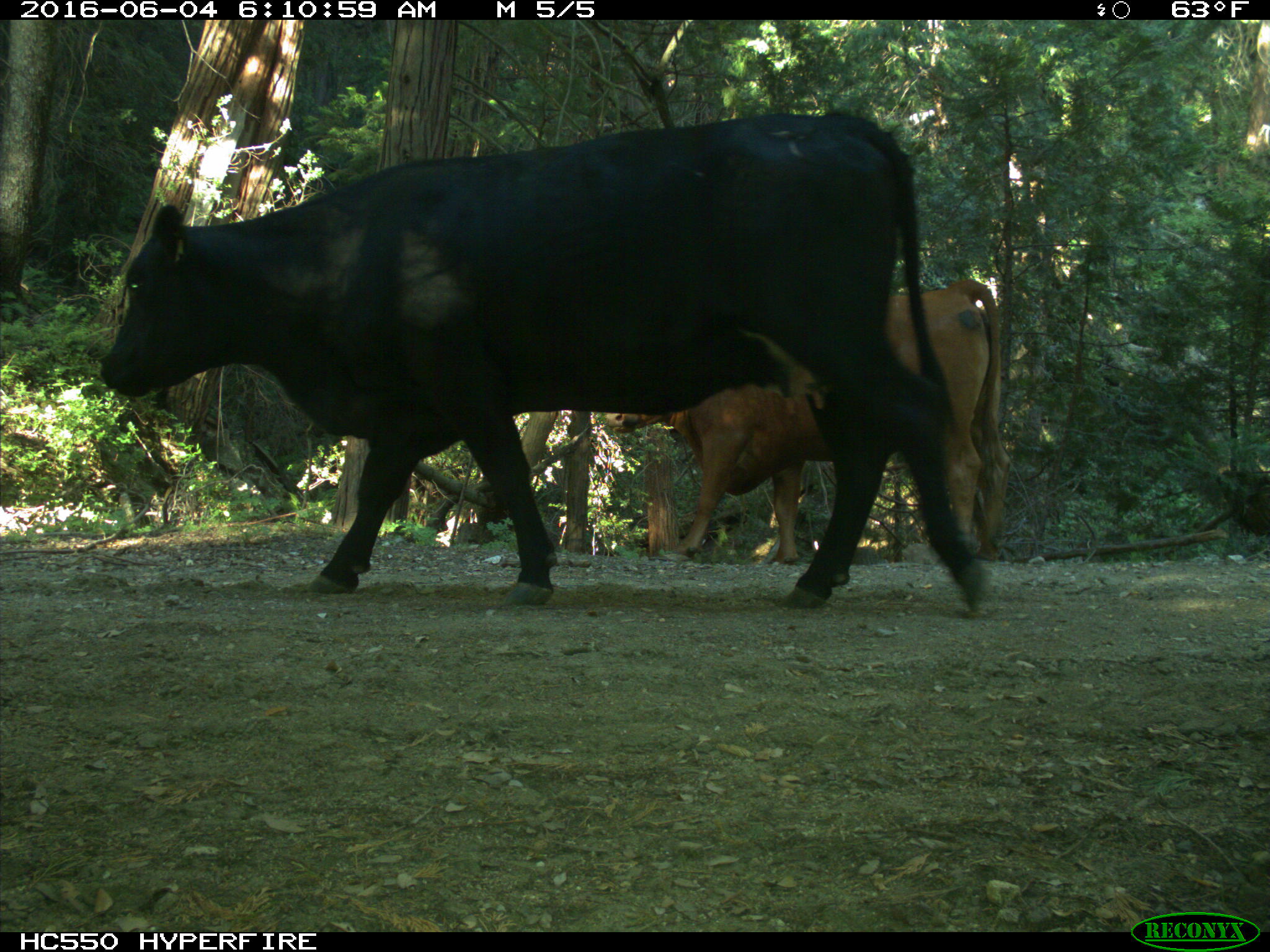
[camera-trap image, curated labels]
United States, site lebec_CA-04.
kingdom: Animalia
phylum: Chordata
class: Mammalia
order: Artiodactyla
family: Bovidae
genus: Bos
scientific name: Bos taurus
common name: domestic cow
Bos taurus (domestic cow).